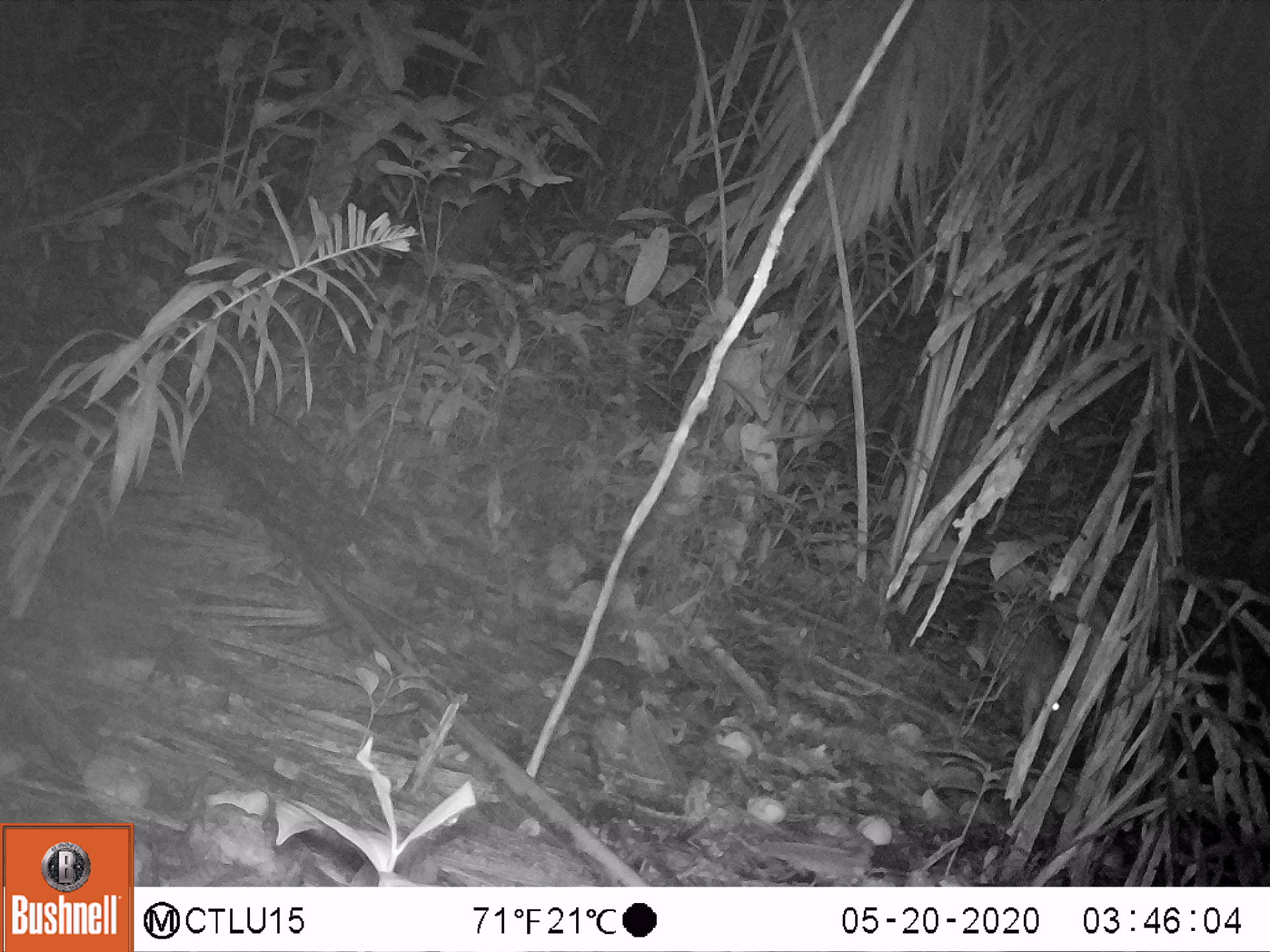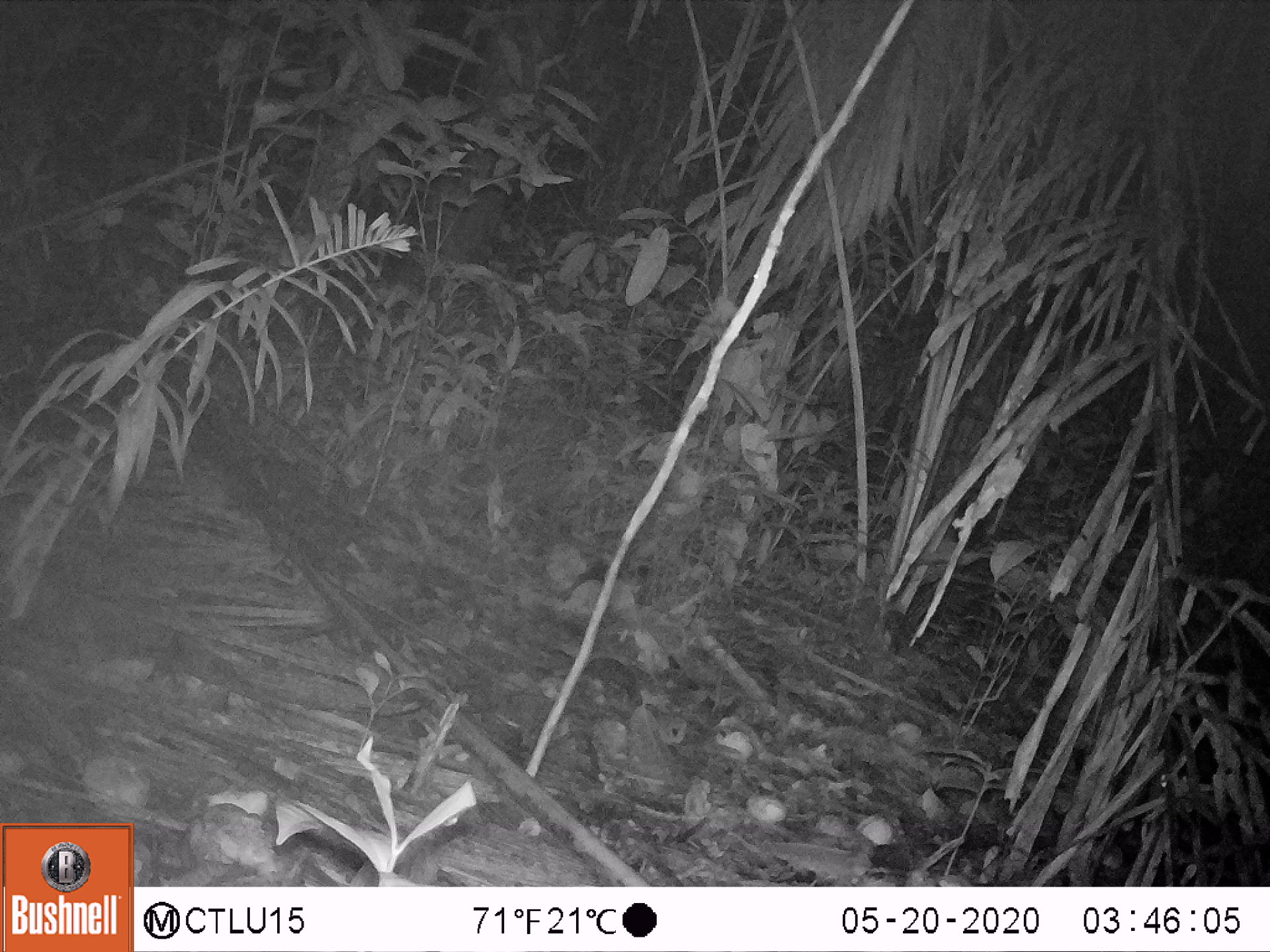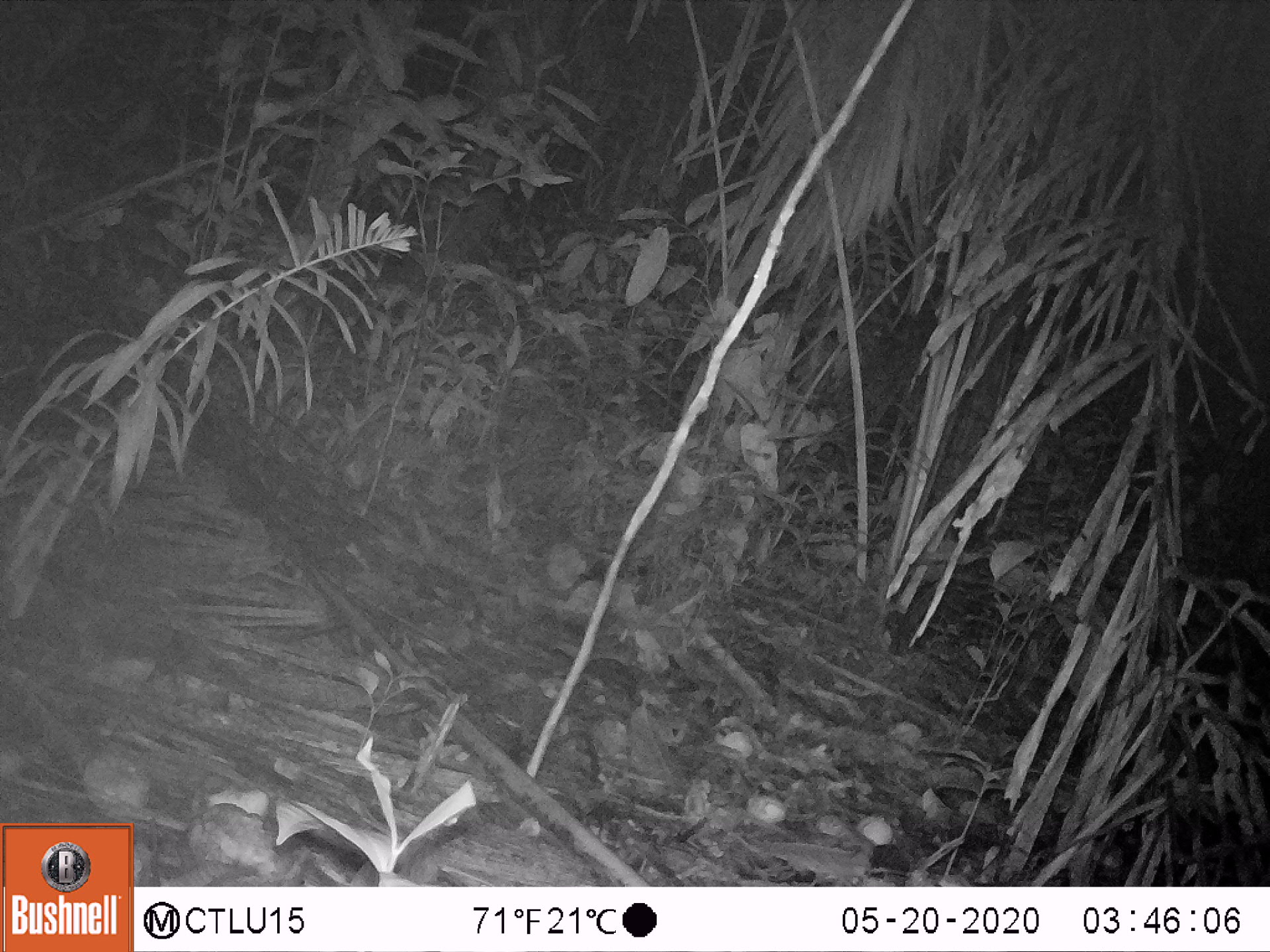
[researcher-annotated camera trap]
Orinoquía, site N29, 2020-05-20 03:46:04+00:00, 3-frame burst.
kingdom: Animalia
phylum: Chordata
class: Mammalia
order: Rodentia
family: Cuniculidae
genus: Cuniculus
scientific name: Cuniculus paca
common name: spotted paca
Spotted paca (Cuniculus paca).